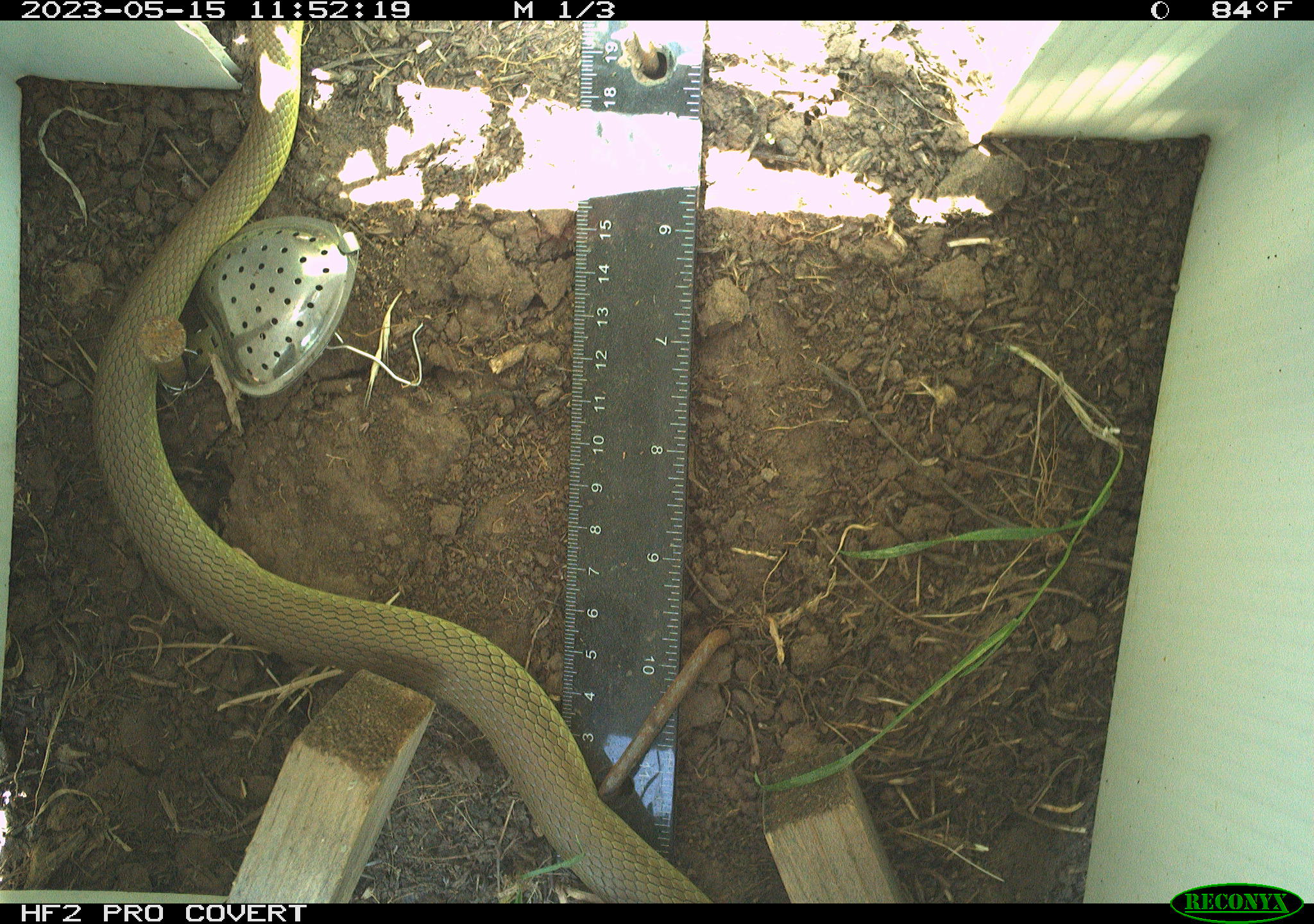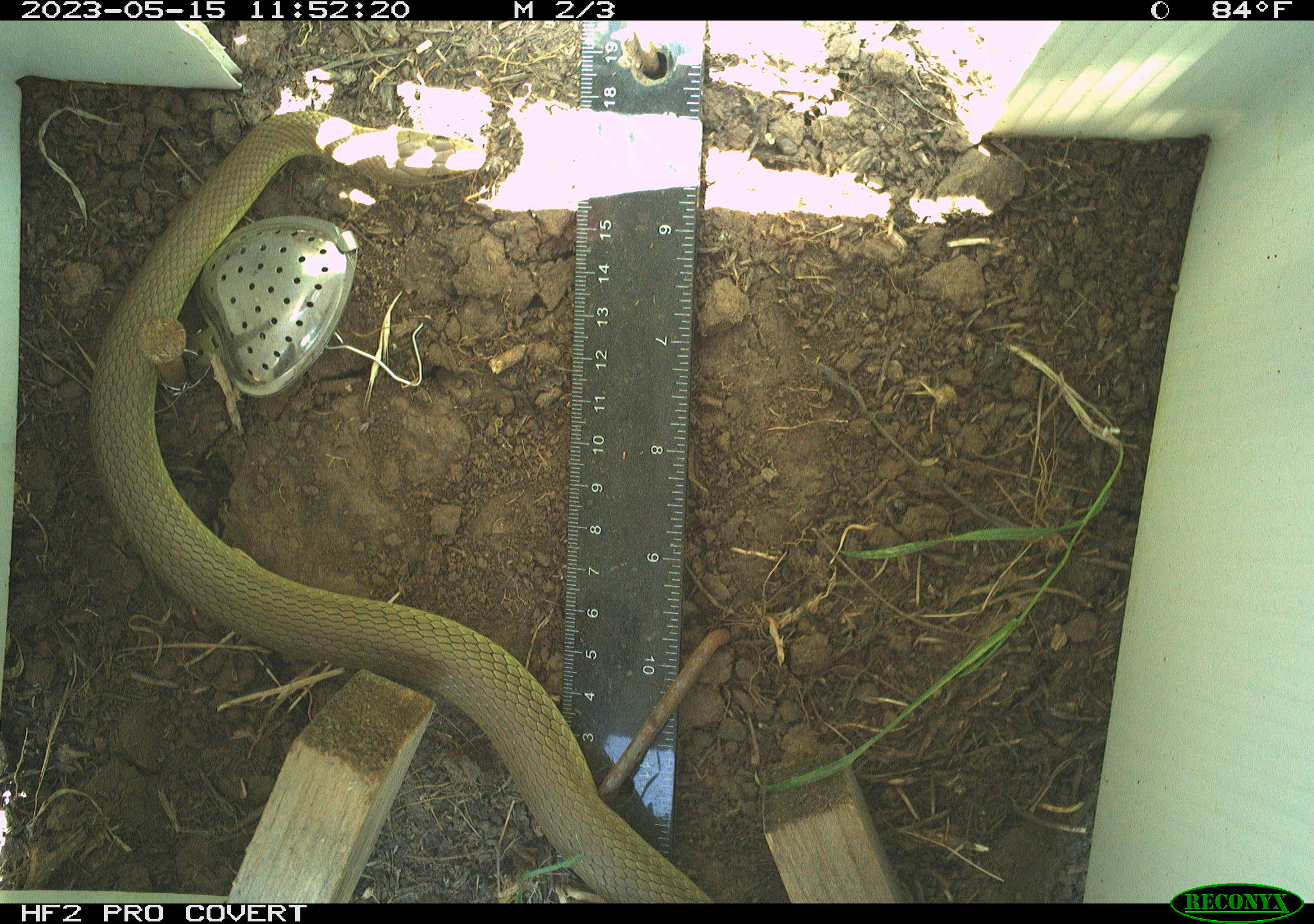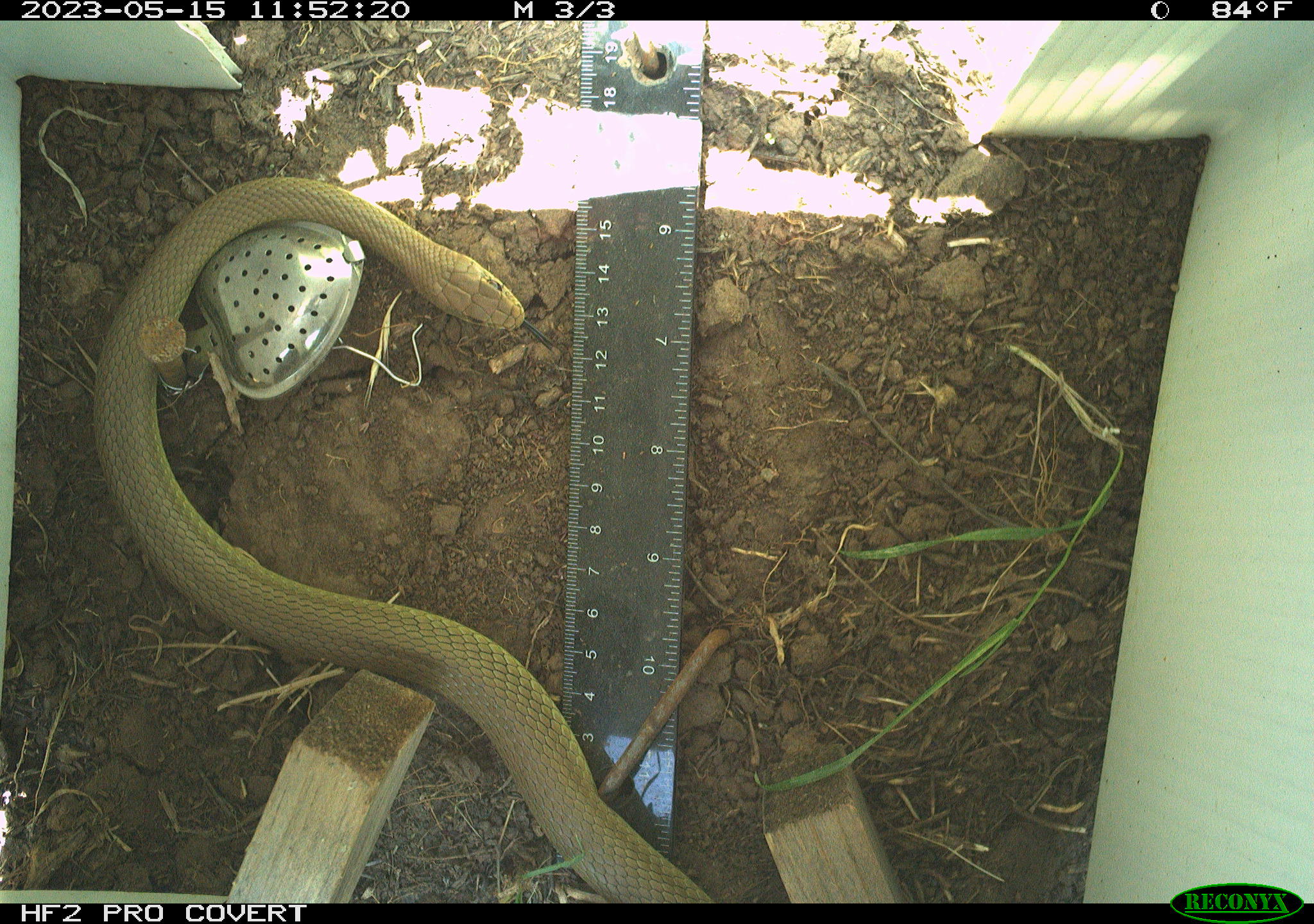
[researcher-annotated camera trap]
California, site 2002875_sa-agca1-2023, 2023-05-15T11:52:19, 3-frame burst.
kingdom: Animalia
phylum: Chordata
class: Reptilia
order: Squamata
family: Colubridae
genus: Coluber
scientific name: Coluber constrictor mormon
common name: western yellow-bellied racer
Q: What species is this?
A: Western yellow-bellied racer (Coluber constrictor mormon).